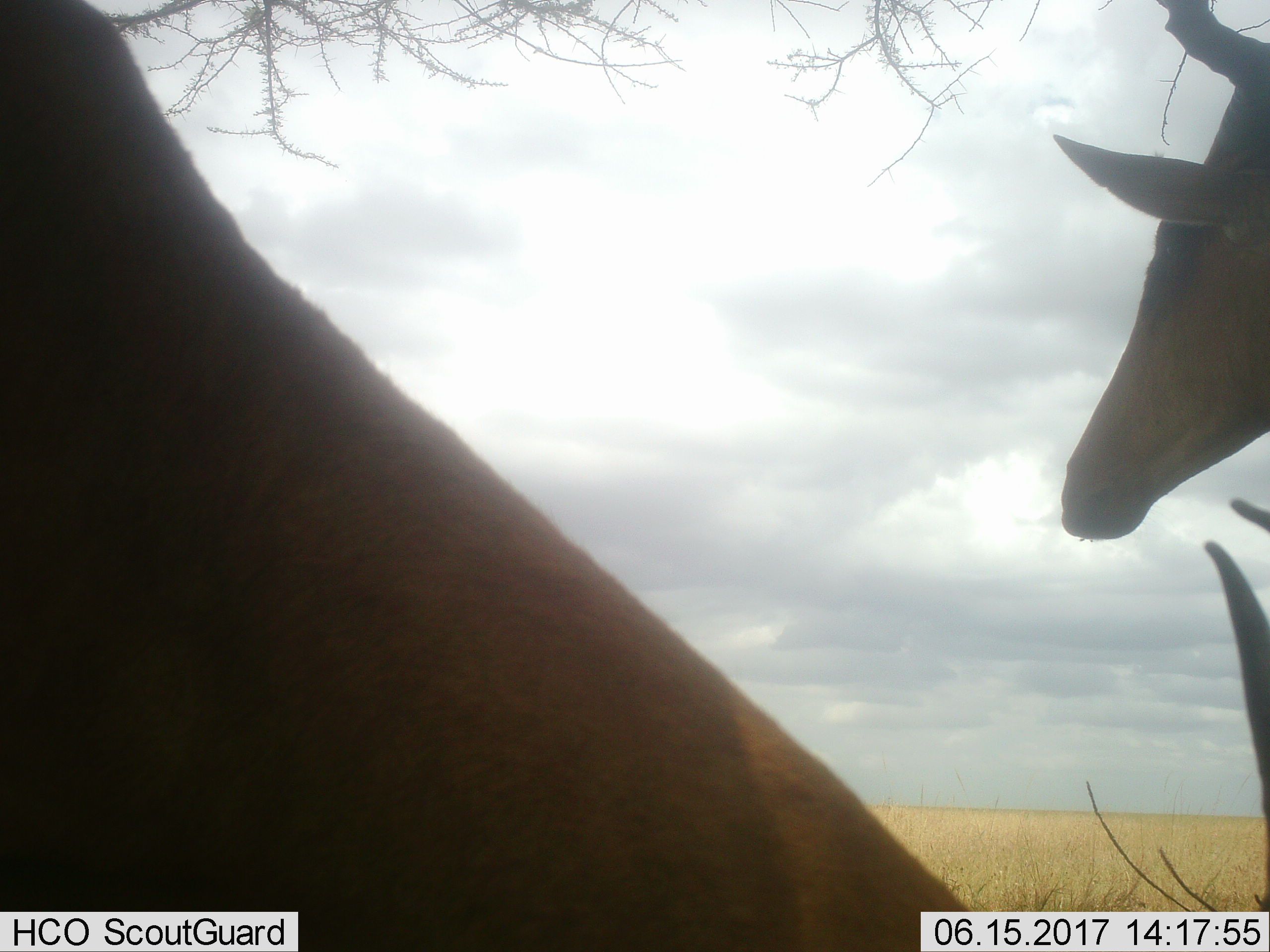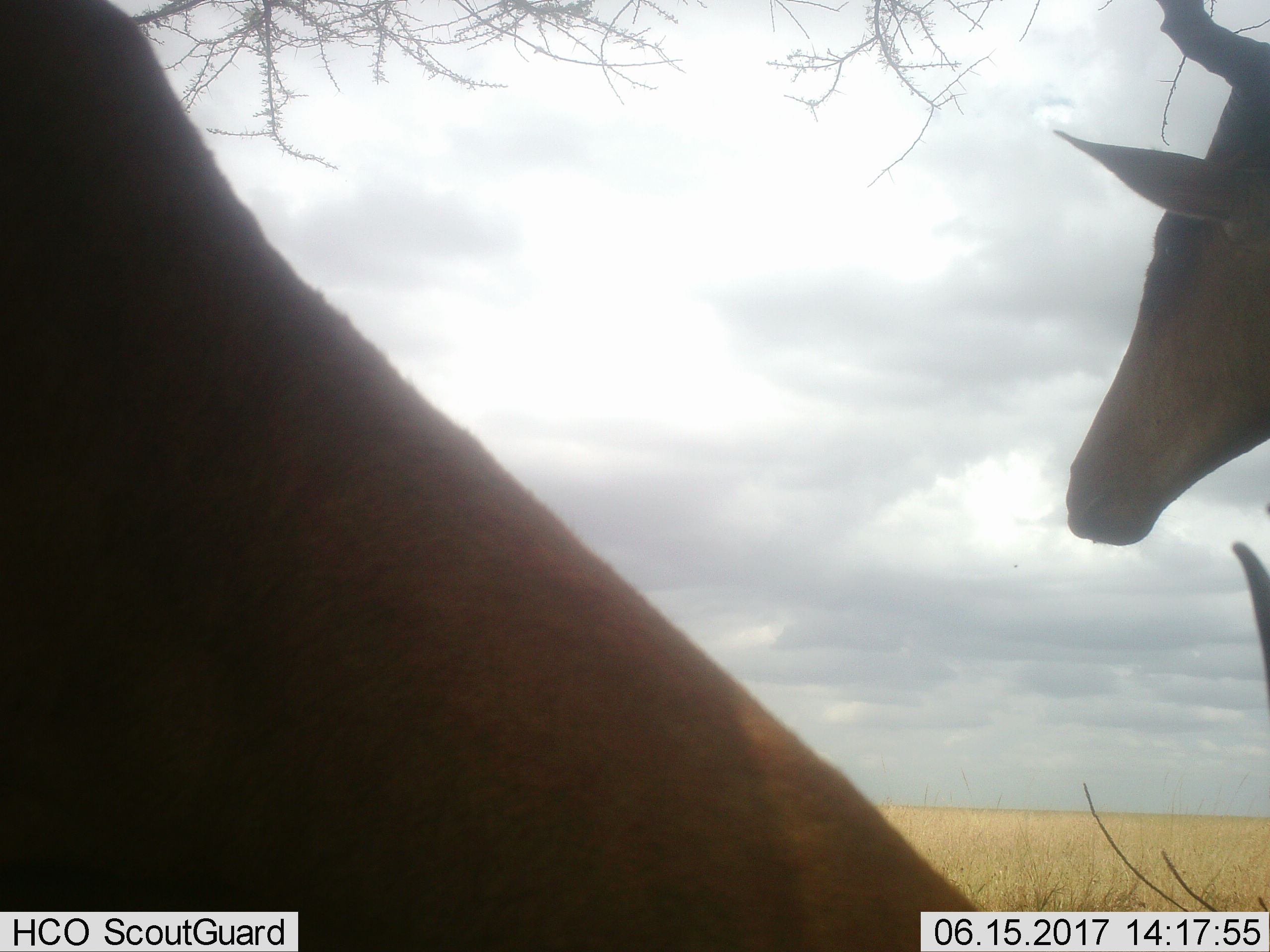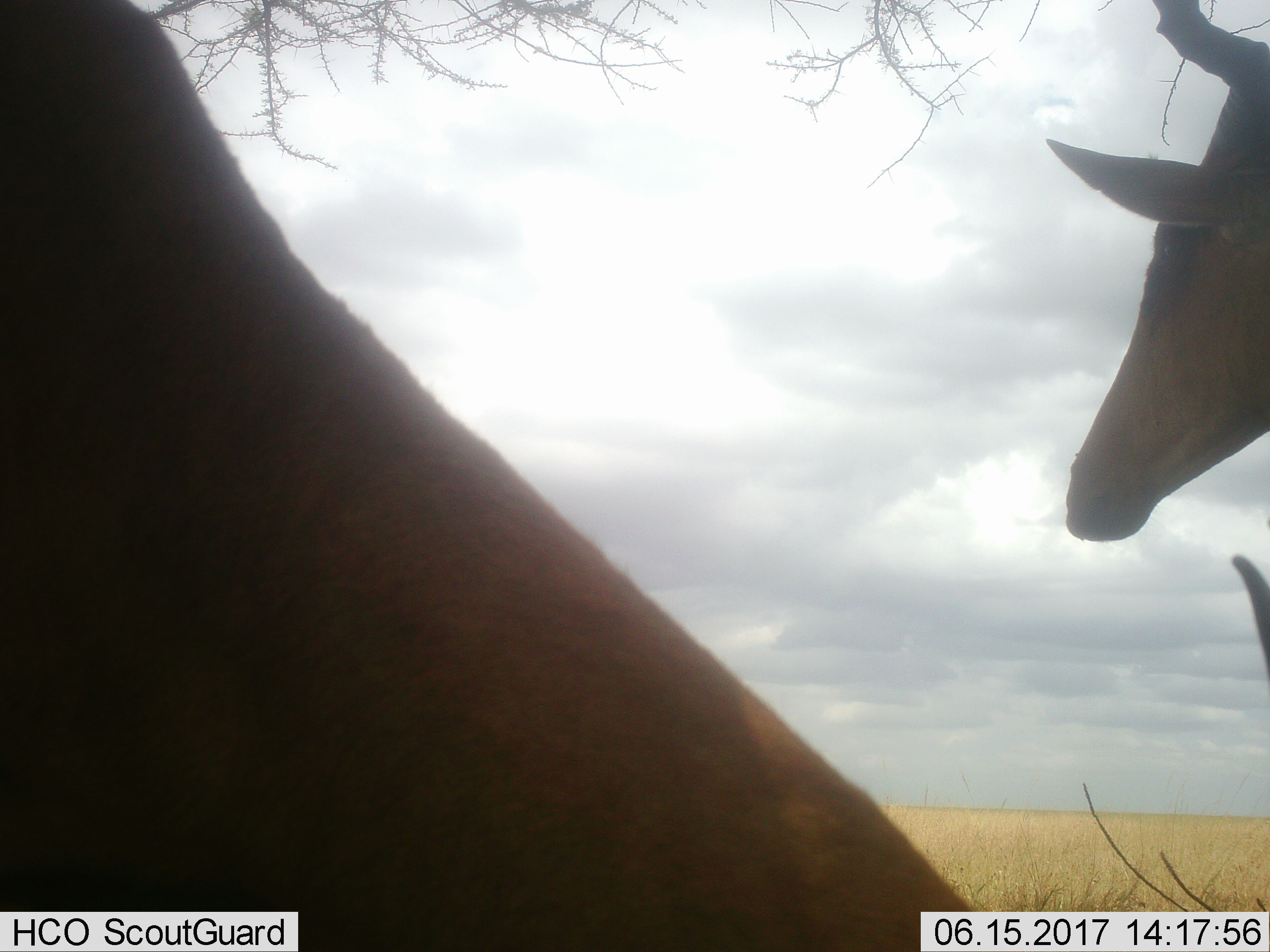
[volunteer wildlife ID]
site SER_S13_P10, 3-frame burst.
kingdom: Animalia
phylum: Chordata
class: Mammalia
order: Artiodactyla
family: Bovidae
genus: Alcelaphus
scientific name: Alcelaphus buselaphus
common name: hartebeest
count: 2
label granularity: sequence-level